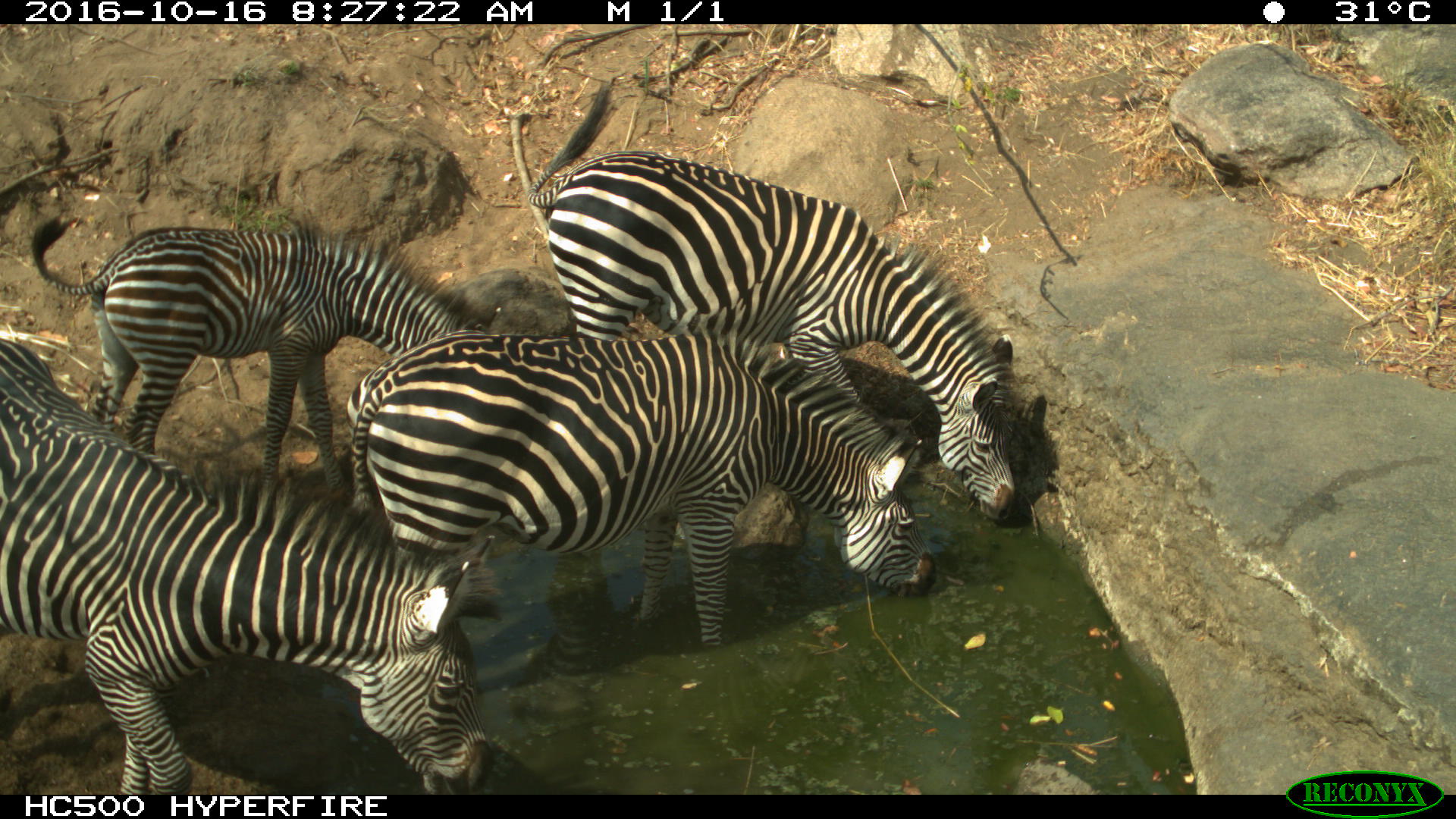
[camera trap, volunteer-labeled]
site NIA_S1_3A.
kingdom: Animalia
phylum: Chordata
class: Mammalia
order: Perissodactyla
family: Equidae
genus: Equus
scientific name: Equus quagga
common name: plains zebra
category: zebraplains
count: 4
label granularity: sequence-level